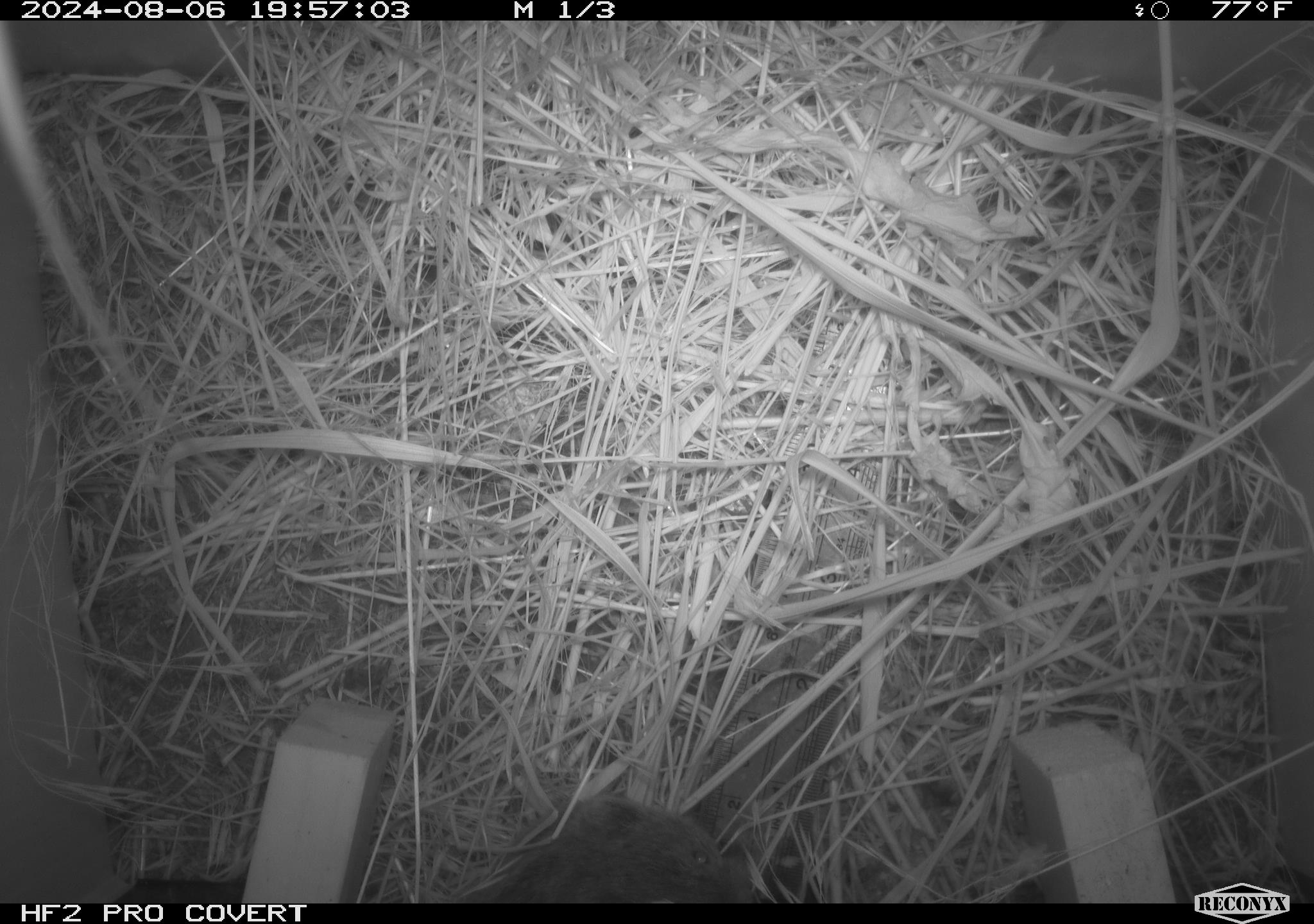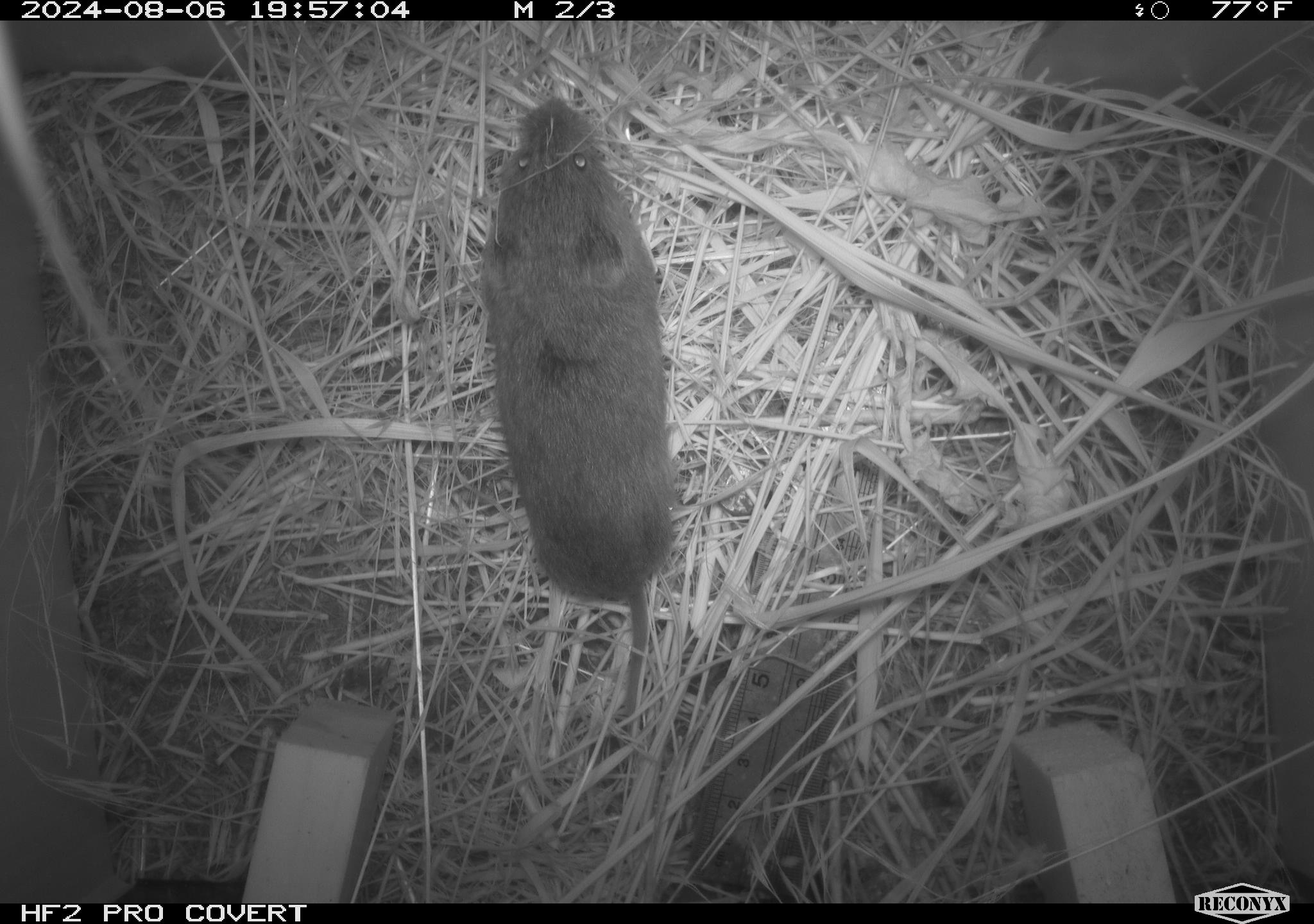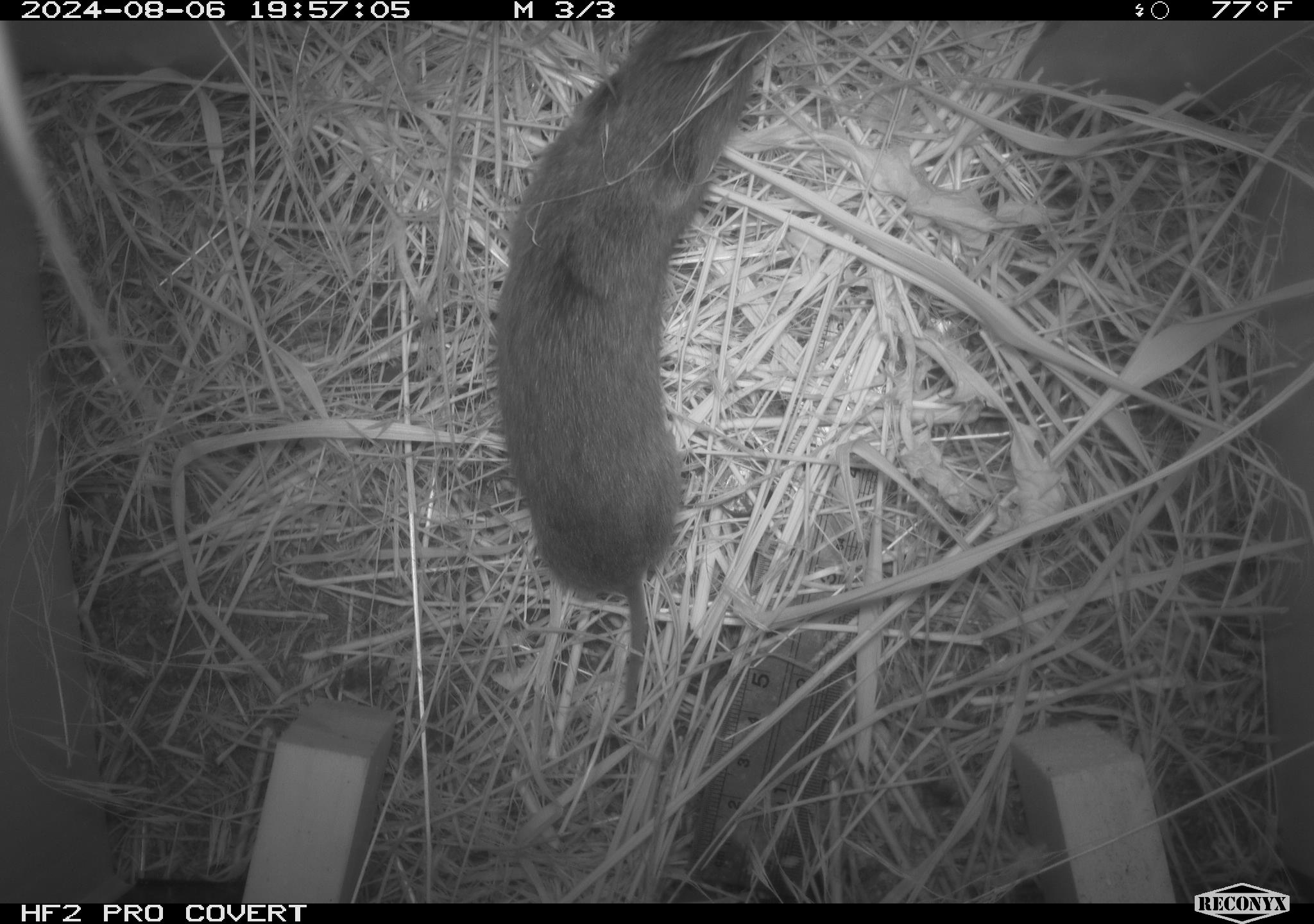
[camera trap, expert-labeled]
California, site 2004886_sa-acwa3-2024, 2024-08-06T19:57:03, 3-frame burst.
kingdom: Animalia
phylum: Chordata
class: Mammalia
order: Rodentia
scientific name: Rodentia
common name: mouse species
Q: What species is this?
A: Mouse species (Rodentia).